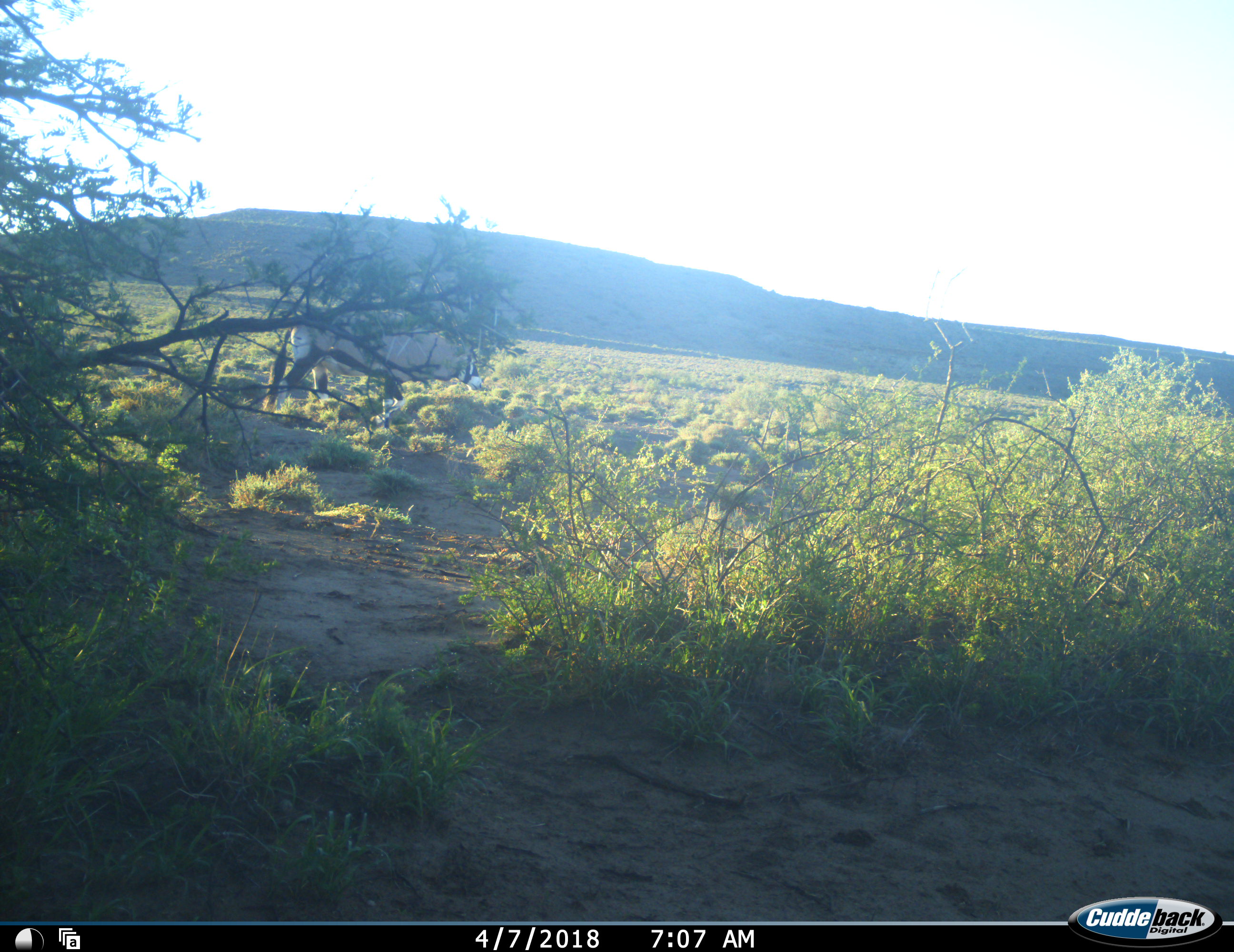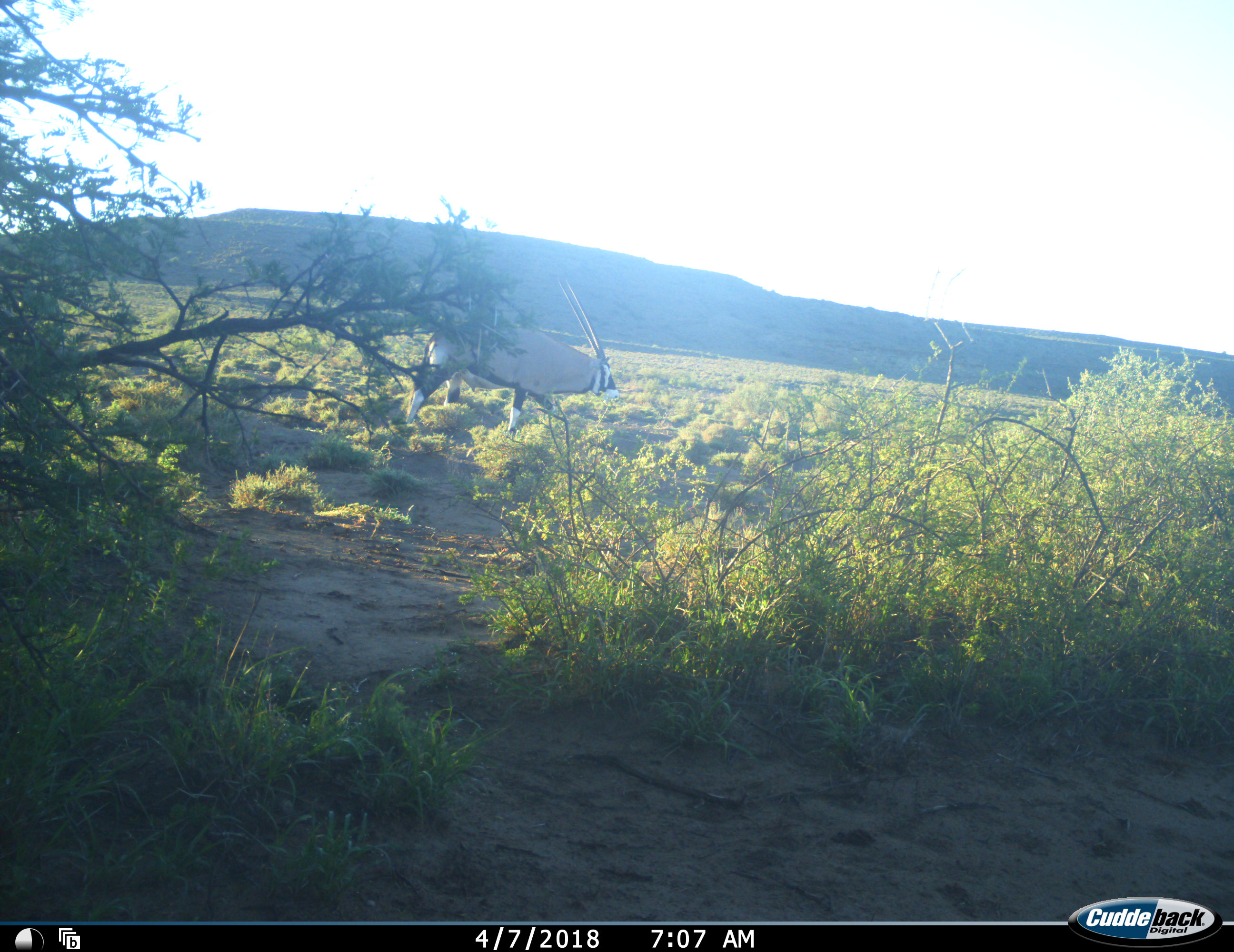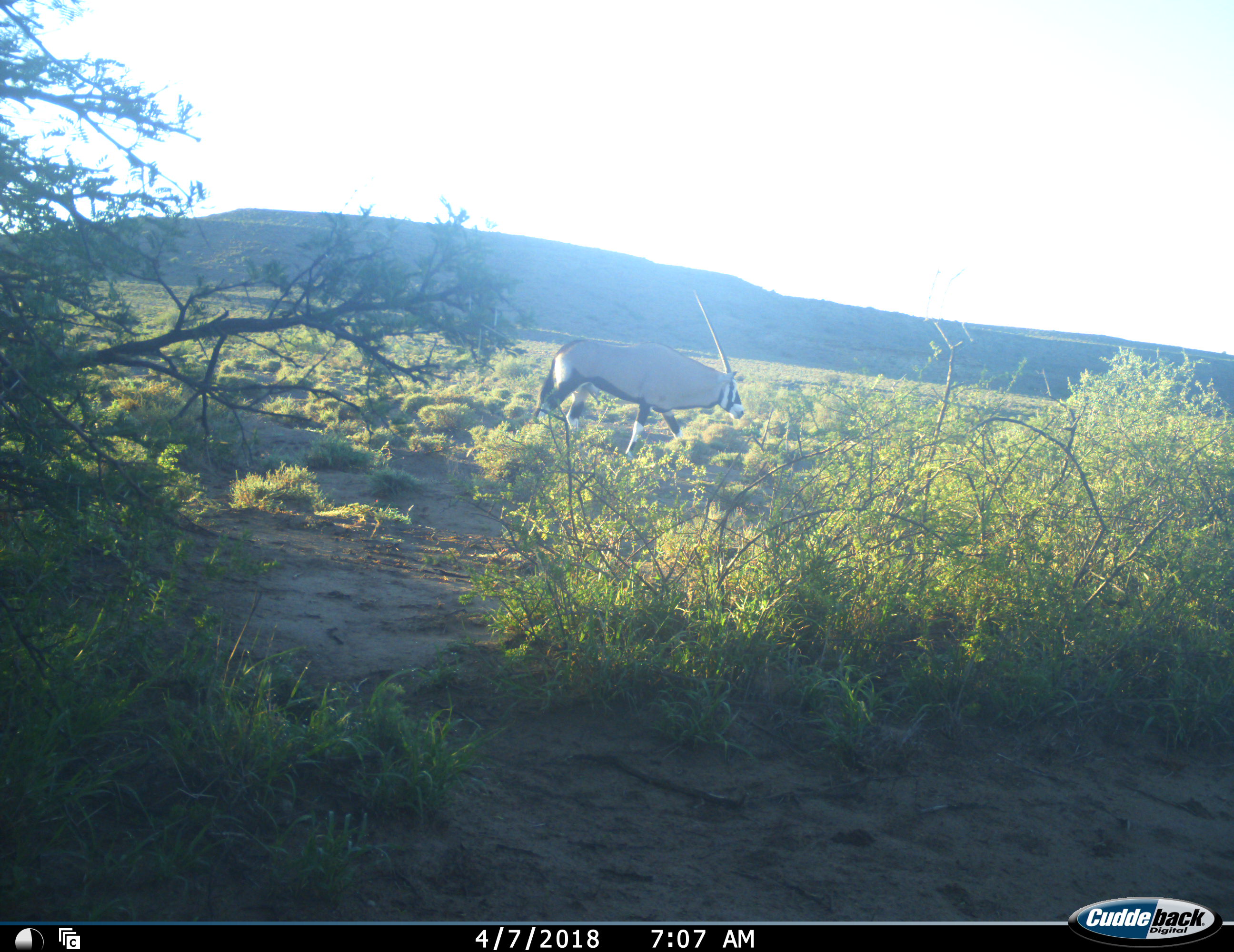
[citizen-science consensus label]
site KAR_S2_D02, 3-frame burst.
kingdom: Animalia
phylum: Chordata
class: Mammalia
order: Artiodactyla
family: Bovidae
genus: Oryx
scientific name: Oryx gazella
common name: gemsbok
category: oryx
Oryx (gemsbok) (Oryx gazella), count 1. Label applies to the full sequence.